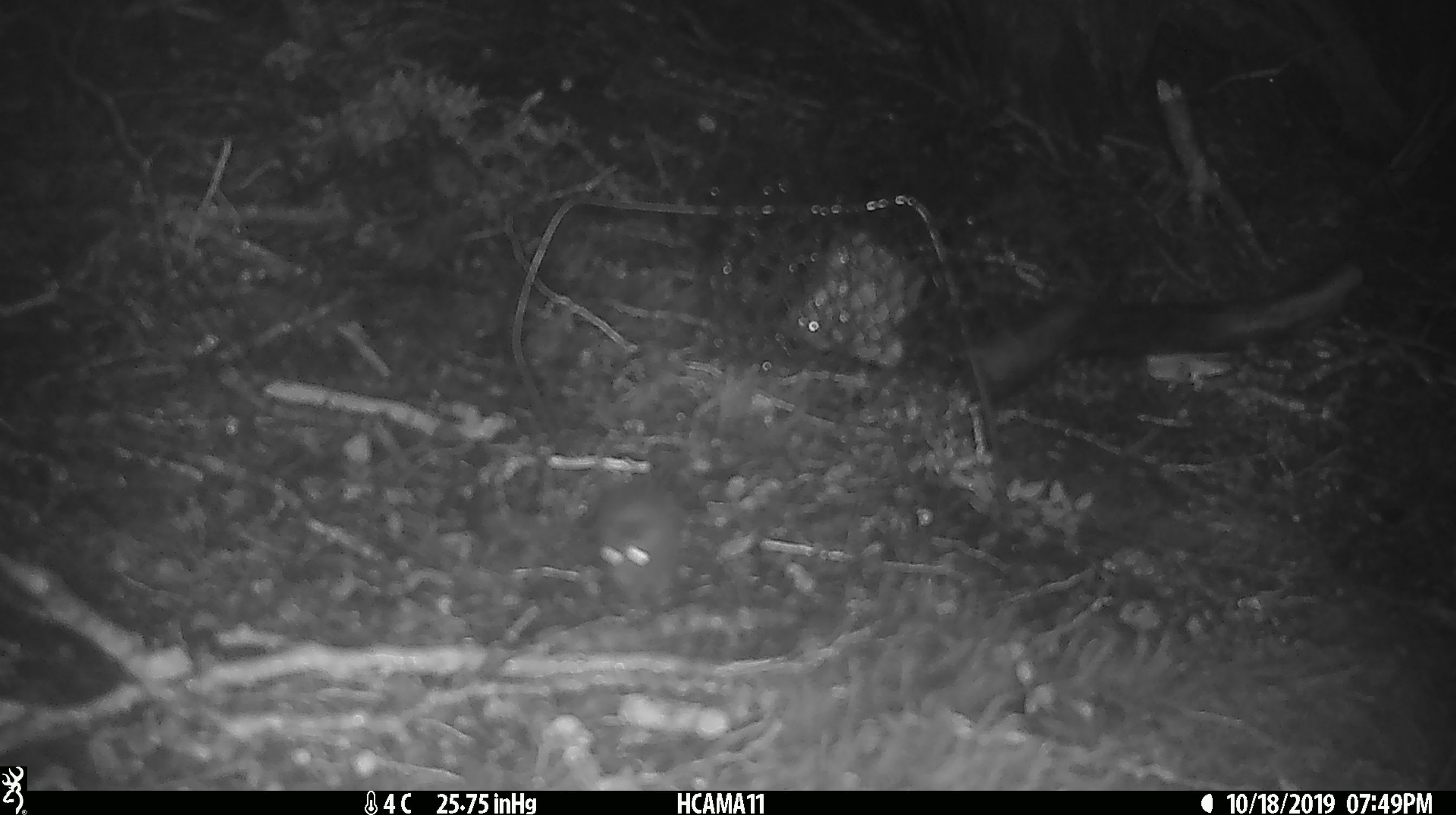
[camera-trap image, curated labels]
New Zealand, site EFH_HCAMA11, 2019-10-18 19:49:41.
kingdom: Animalia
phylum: Chordata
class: Mammalia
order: Rodentia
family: Muridae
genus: Mus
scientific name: Mus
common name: mouse